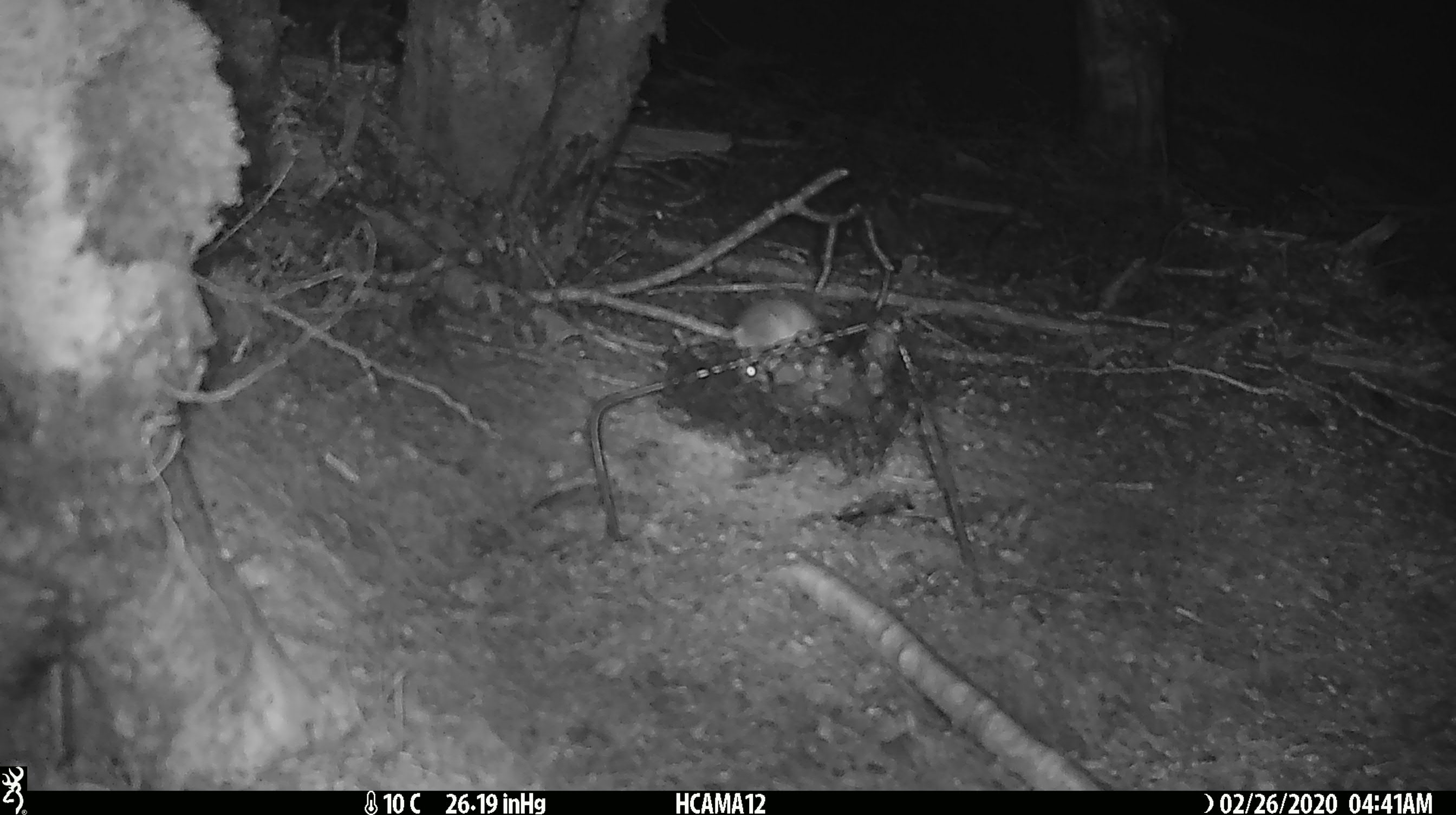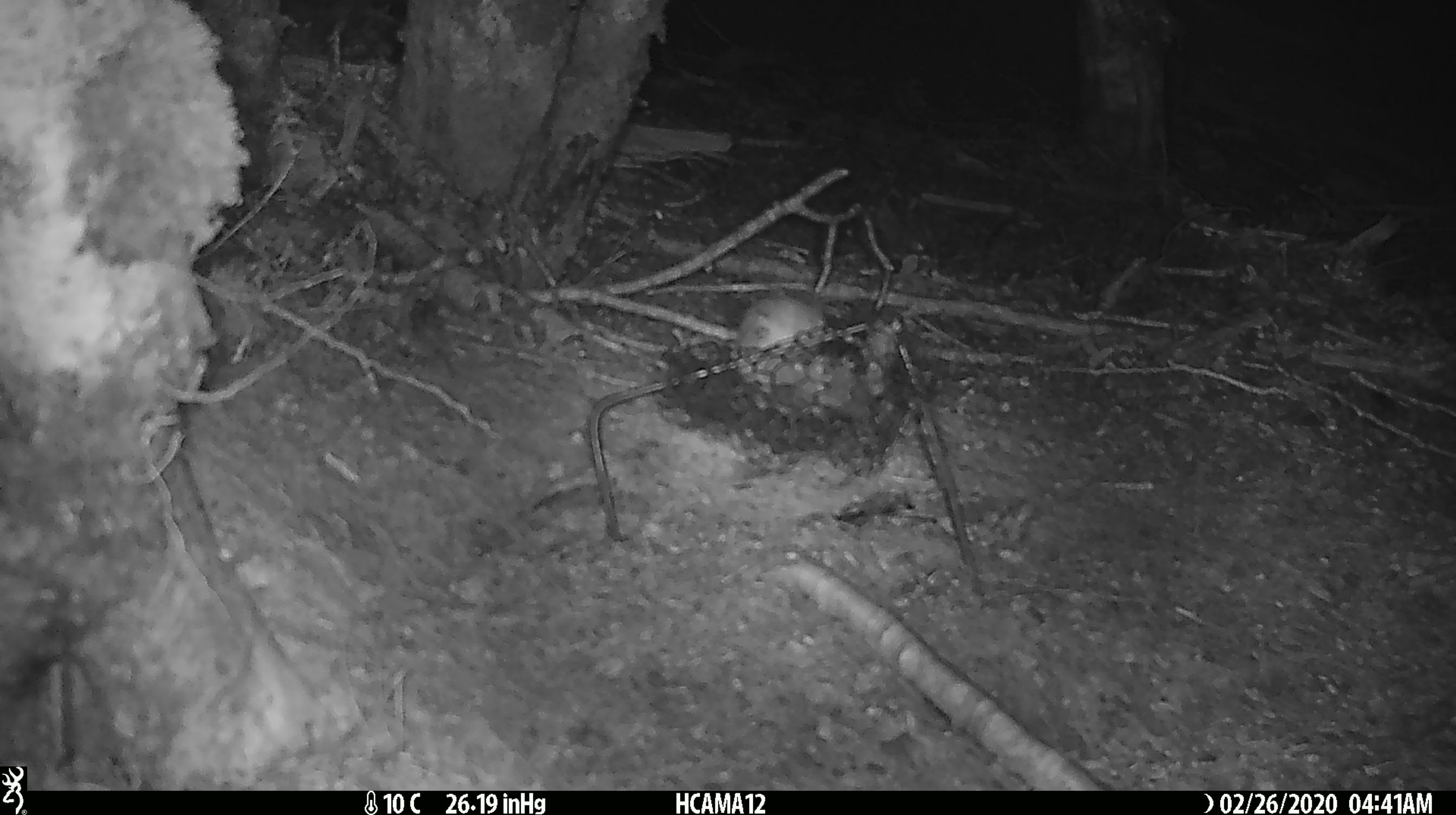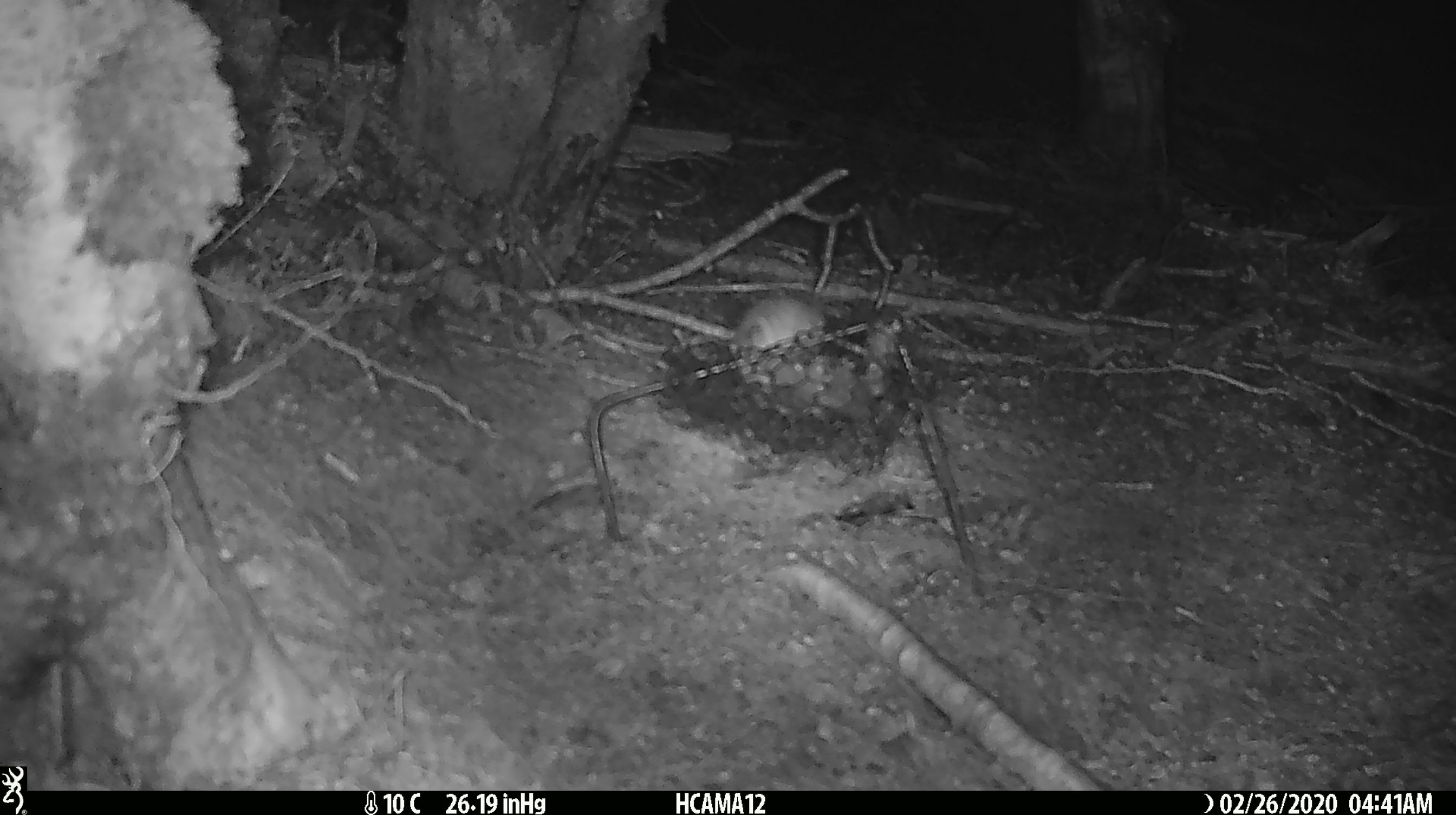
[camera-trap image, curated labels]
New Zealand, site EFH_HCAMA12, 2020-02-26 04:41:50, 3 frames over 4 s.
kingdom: Animalia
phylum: Chordata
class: Mammalia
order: Rodentia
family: Muridae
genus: Mus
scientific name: Mus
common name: mouse